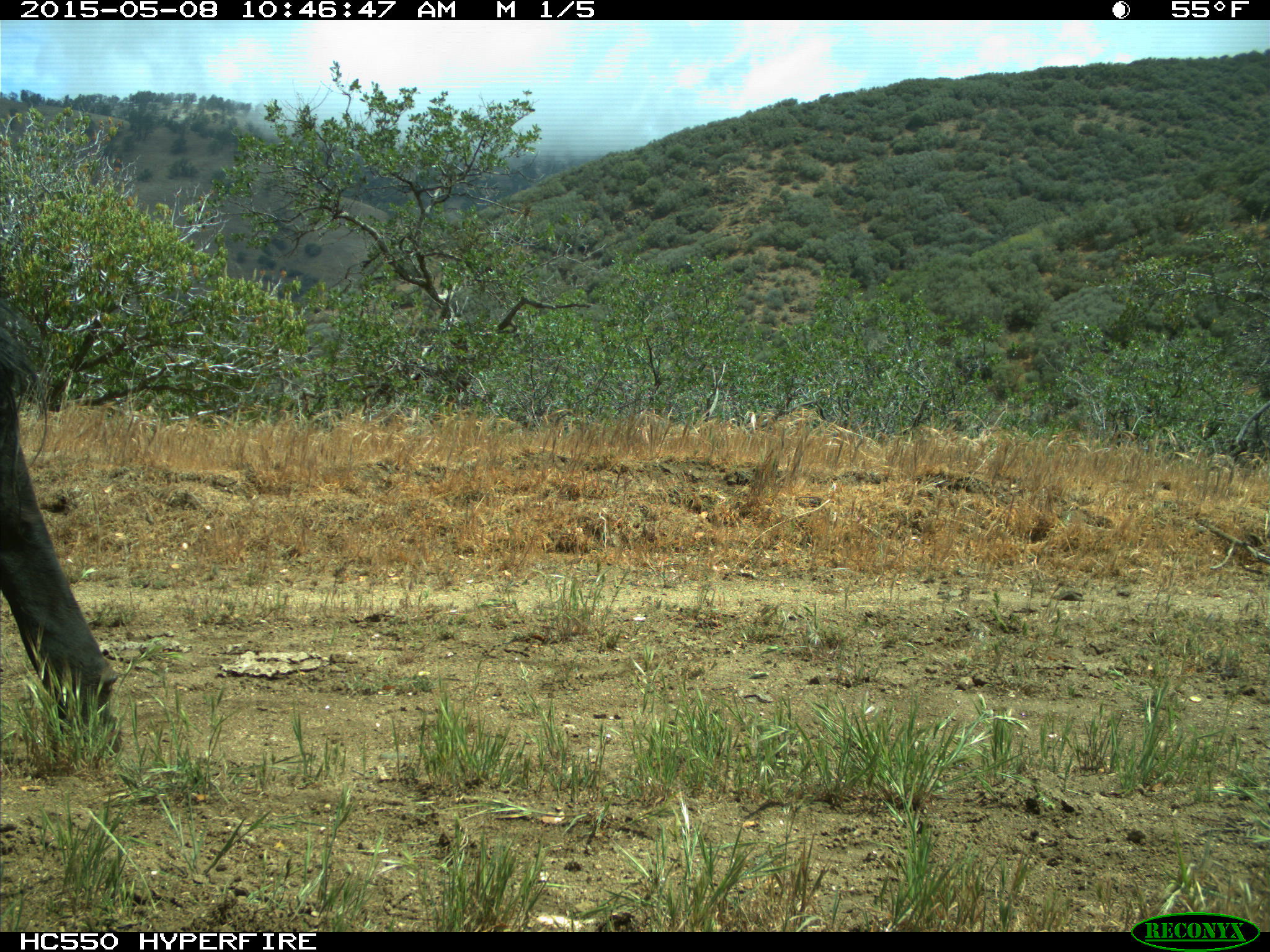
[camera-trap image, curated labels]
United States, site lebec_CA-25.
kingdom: Animalia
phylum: Chordata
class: Mammalia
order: Artiodactyla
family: Bovidae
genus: Bos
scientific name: Bos taurus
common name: domestic cow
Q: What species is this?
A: Bos taurus (domestic cow).